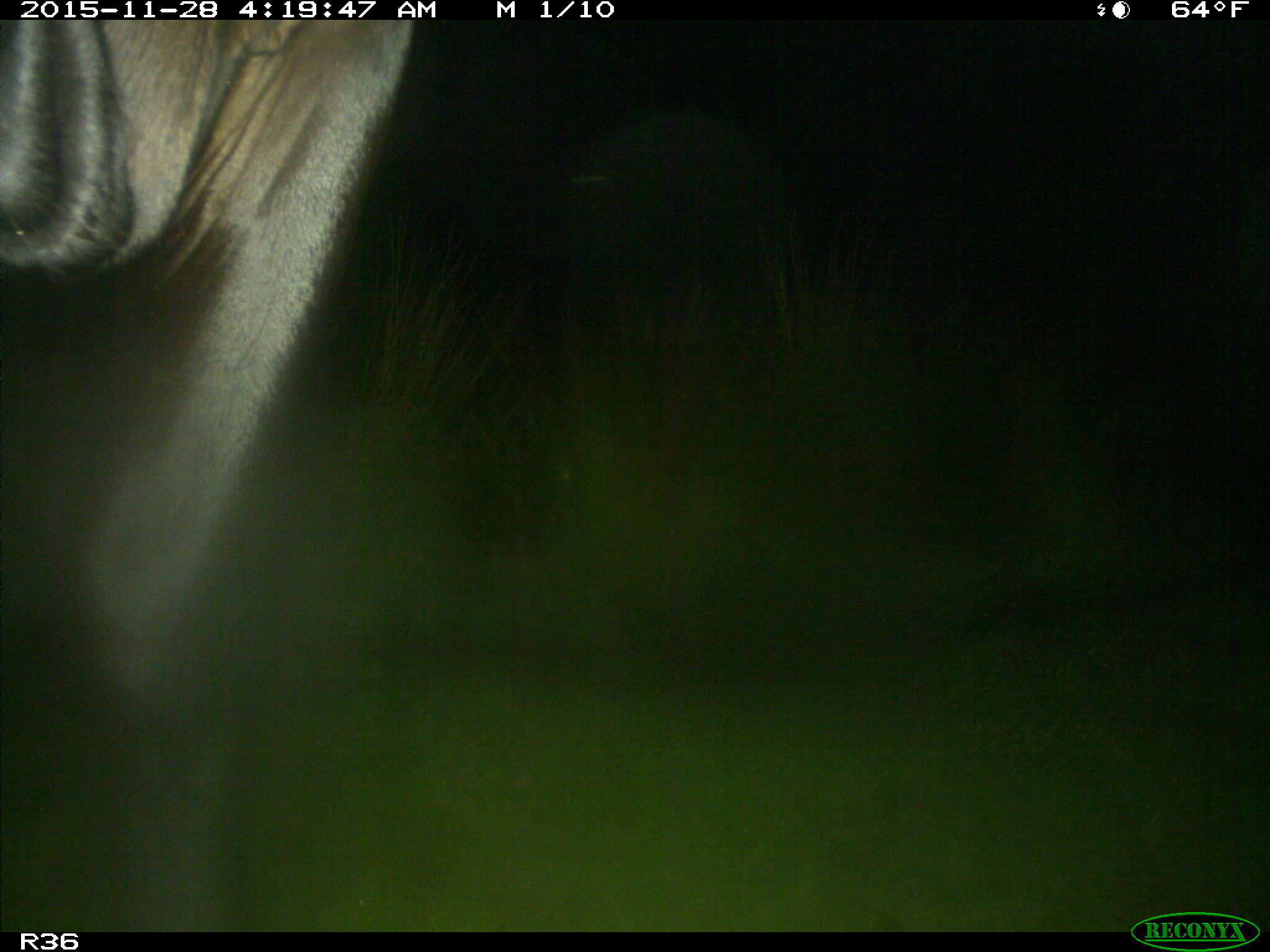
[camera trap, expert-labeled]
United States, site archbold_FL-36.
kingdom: Animalia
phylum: Chordata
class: Mammalia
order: Artiodactyla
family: Bovidae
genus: Bos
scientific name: Bos taurus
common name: domestic cow